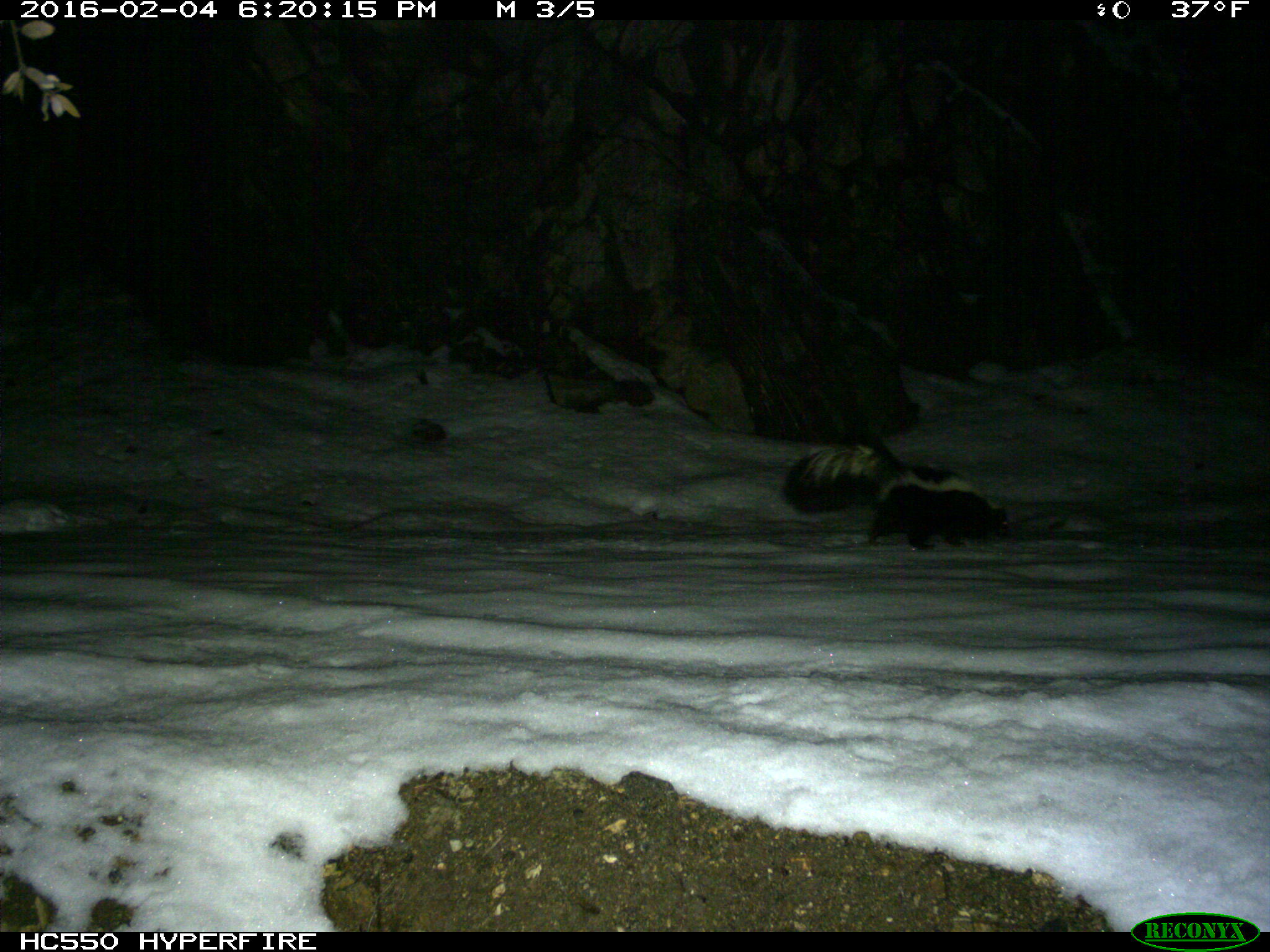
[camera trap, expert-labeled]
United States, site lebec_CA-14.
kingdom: Animalia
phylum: Chordata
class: Mammalia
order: Carnivora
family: Mephitidae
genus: Mephitis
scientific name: Mephitis mephitis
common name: striped skunk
Mephitis mephitis (striped skunk).